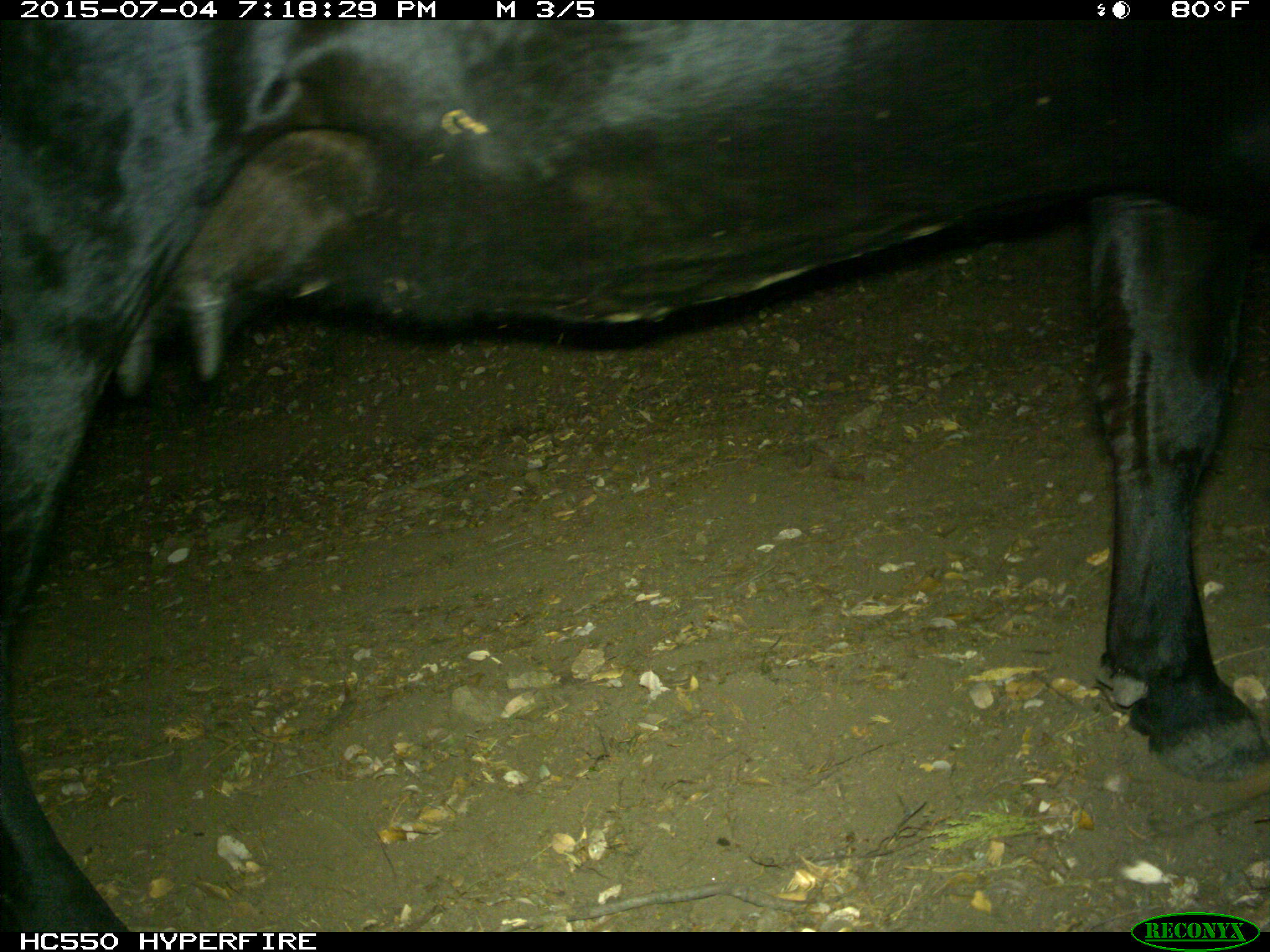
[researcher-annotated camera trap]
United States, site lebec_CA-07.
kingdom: Animalia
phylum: Chordata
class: Mammalia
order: Artiodactyla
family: Bovidae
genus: Bos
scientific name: Bos taurus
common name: domestic cow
Bos taurus (domestic cow).